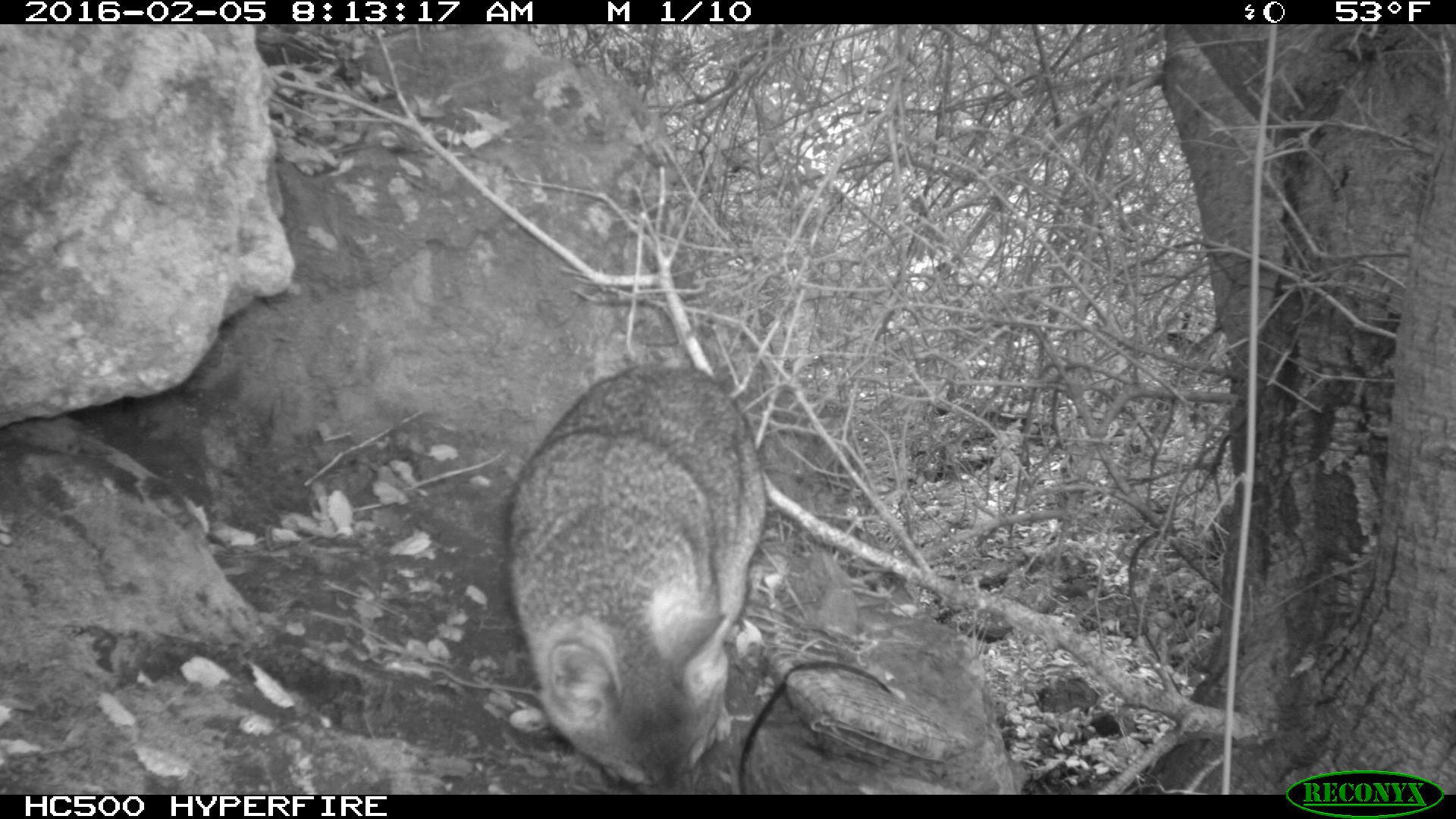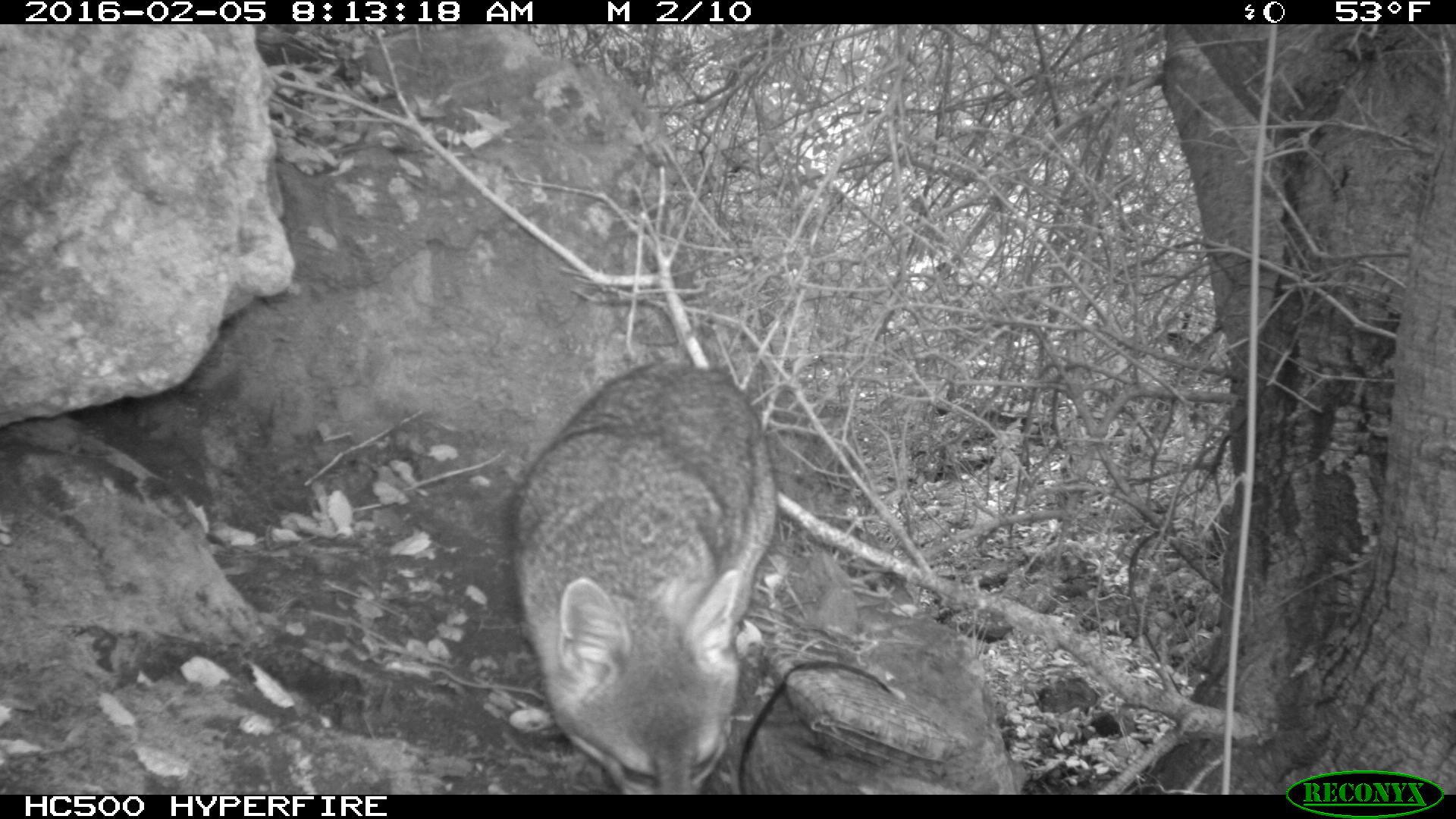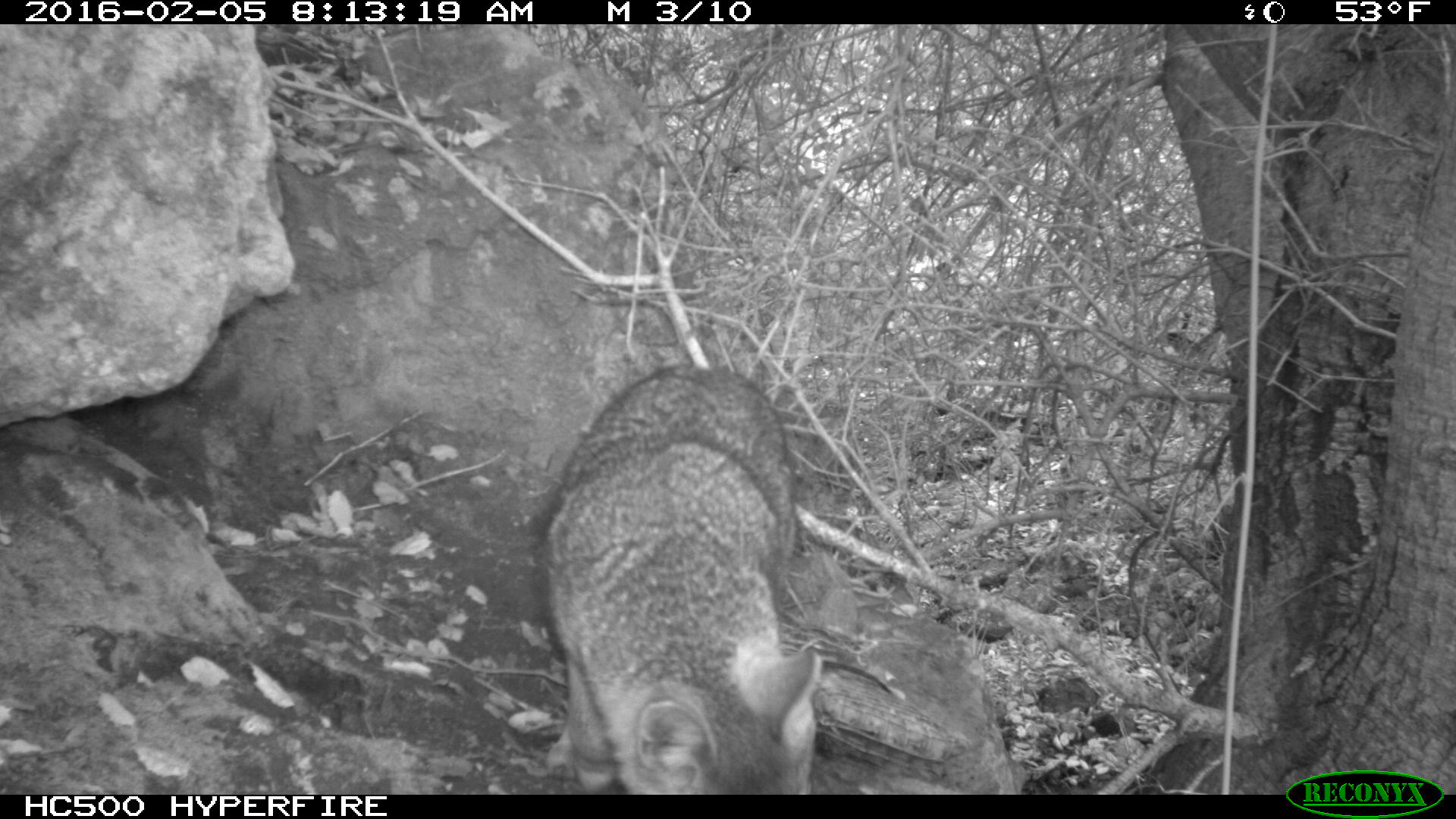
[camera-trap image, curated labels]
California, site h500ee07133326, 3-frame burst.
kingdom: Animalia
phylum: Chordata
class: Mammalia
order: Carnivora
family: Canidae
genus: Urocyon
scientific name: Urocyon littoralis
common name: island fox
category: fox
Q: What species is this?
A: Fox (island fox) (Urocyon littoralis).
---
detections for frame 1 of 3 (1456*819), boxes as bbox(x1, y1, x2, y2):
fox: bbox(499, 369, 766, 795)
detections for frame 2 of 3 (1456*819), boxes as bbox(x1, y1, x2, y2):
fox: bbox(504, 356, 775, 792)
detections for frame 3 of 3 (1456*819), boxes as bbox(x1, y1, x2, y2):
fox: bbox(535, 368, 821, 795)